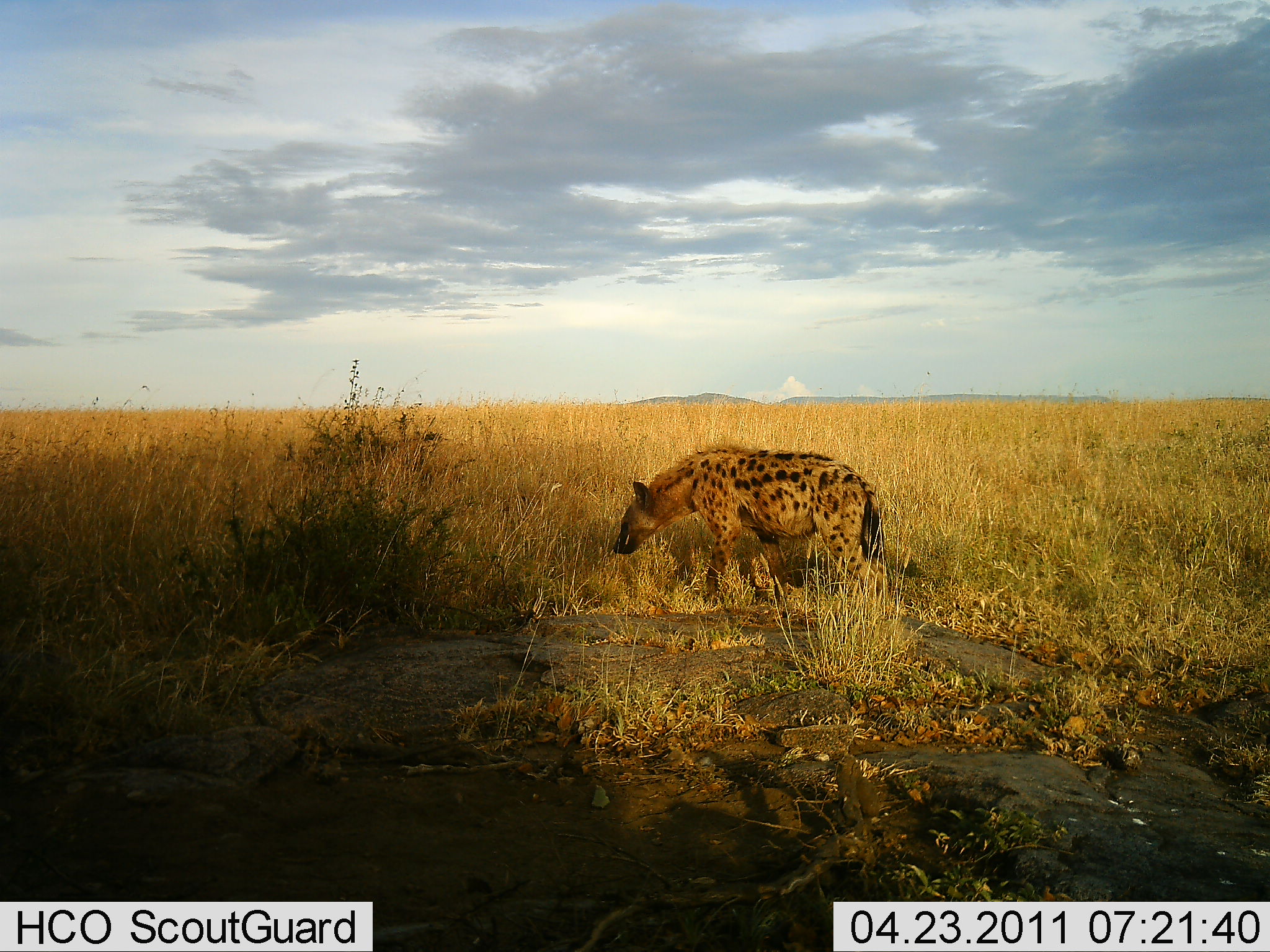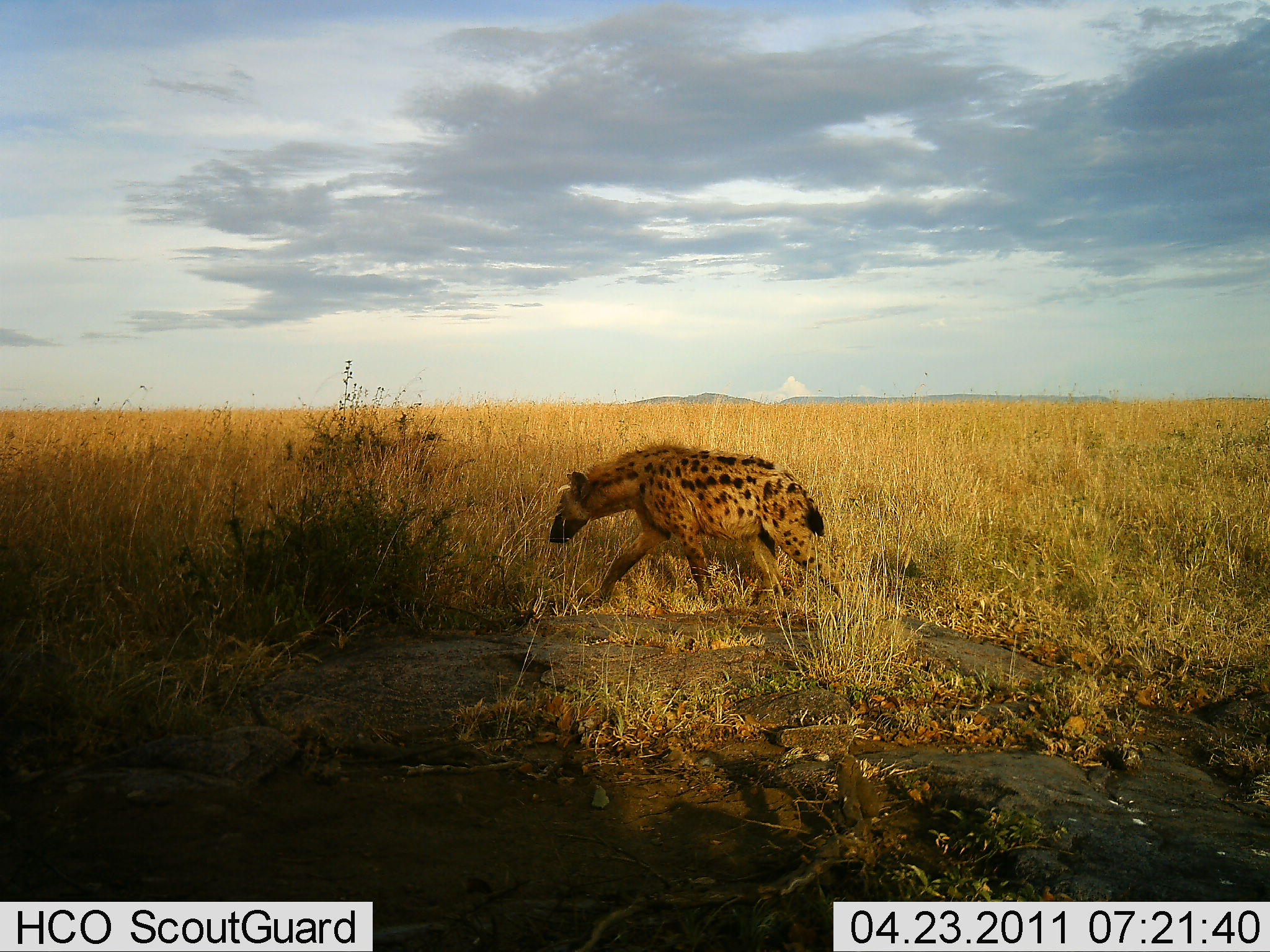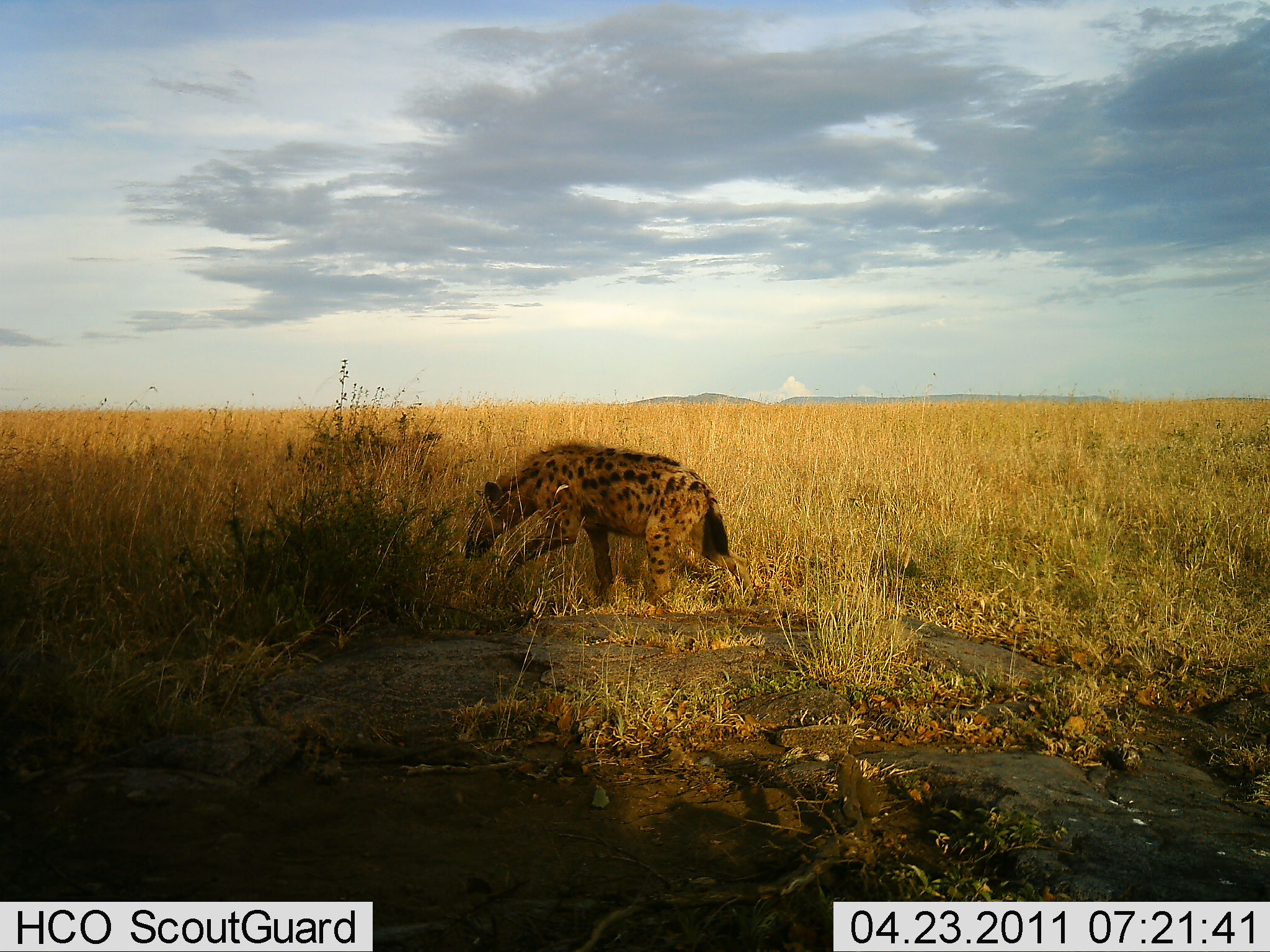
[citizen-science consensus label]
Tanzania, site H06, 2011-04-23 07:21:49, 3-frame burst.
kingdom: Animalia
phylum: Chordata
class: Mammalia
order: Carnivora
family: Hyaenidae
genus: Crocuta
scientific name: Crocuta crocuta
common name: spotted hyena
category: hyenaspotted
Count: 1.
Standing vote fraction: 0%.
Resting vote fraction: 0%.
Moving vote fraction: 100%.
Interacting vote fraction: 0%.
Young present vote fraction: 0%.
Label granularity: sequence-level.